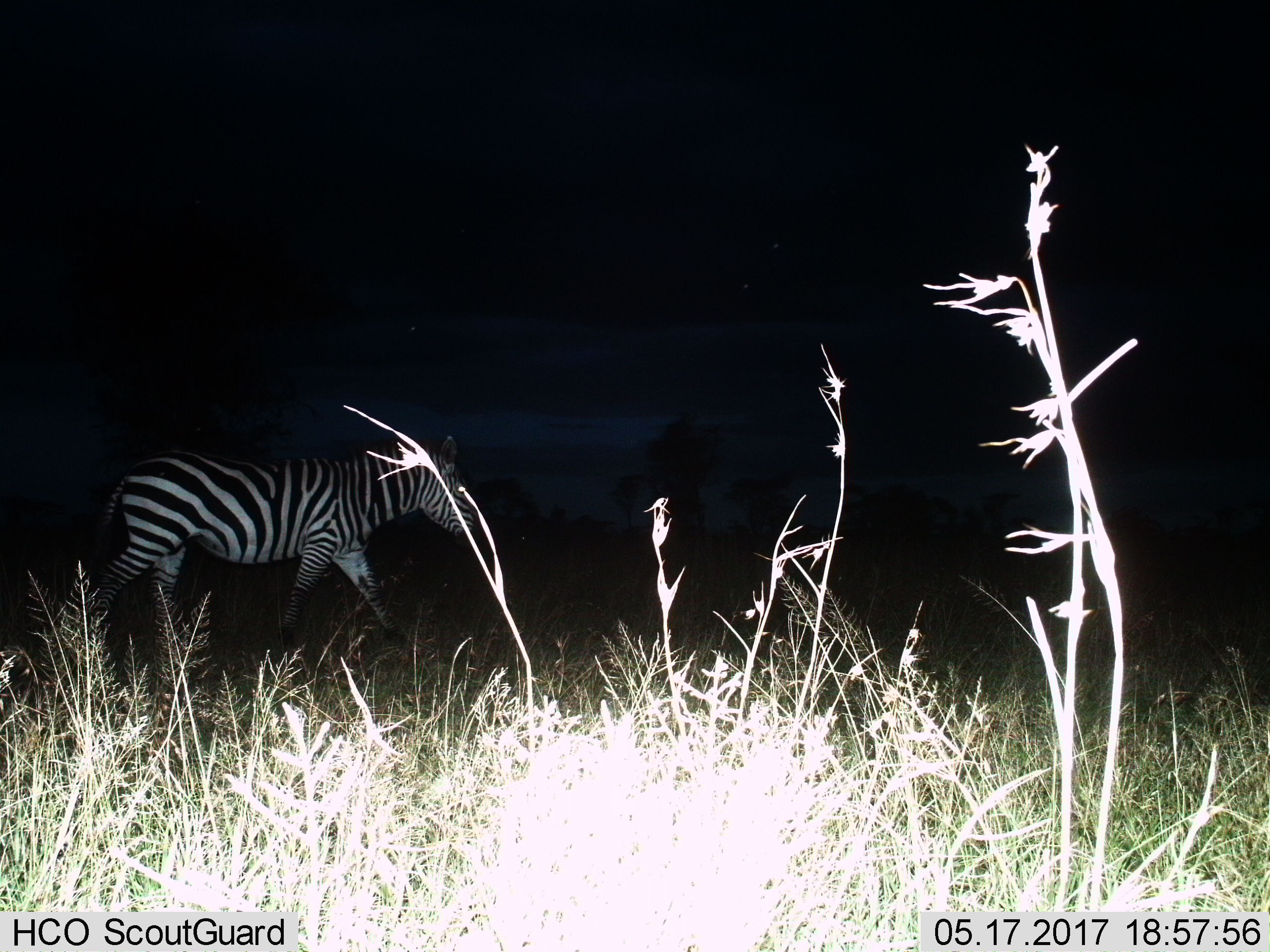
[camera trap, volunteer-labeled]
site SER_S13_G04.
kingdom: Animalia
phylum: Chordata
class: Mammalia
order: Perissodactyla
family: Equidae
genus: Equus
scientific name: Equus quagga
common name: plains zebra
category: zebraplains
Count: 1.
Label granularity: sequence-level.